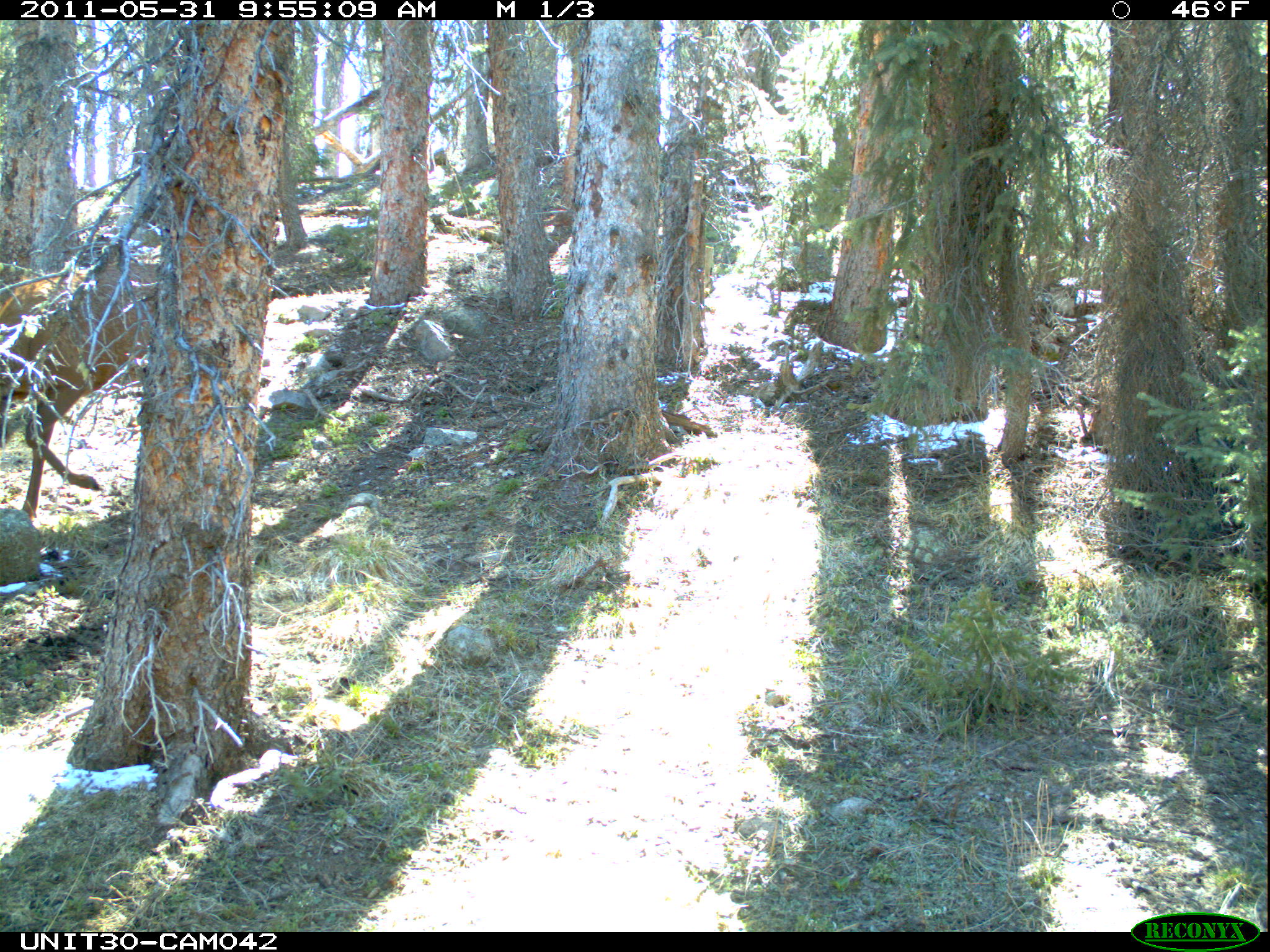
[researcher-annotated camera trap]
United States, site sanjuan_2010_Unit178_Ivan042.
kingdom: Animalia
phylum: Chordata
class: Mammalia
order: Artiodactyla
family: Cervidae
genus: Cervus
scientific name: Cervus elaphus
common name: red deer